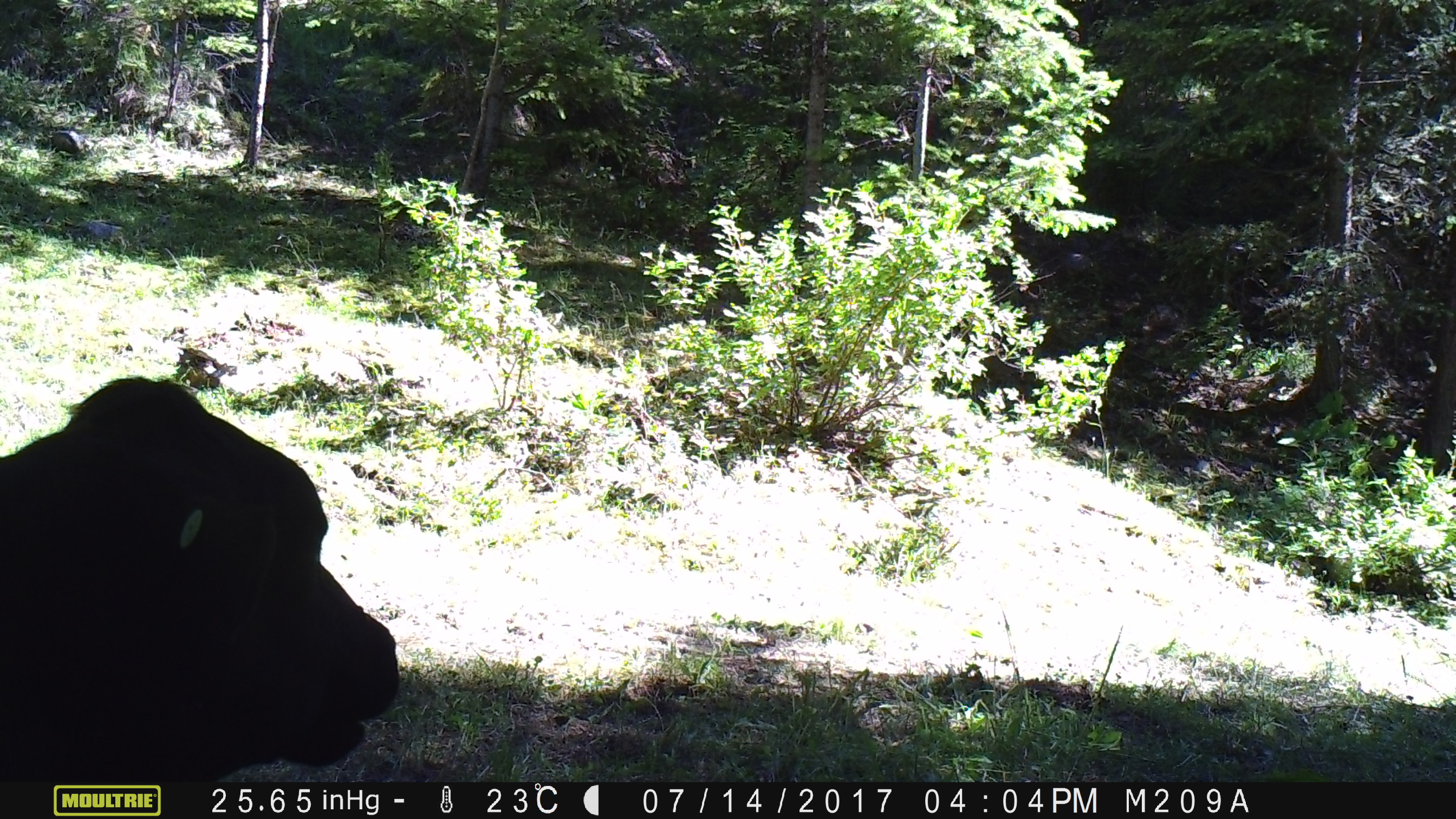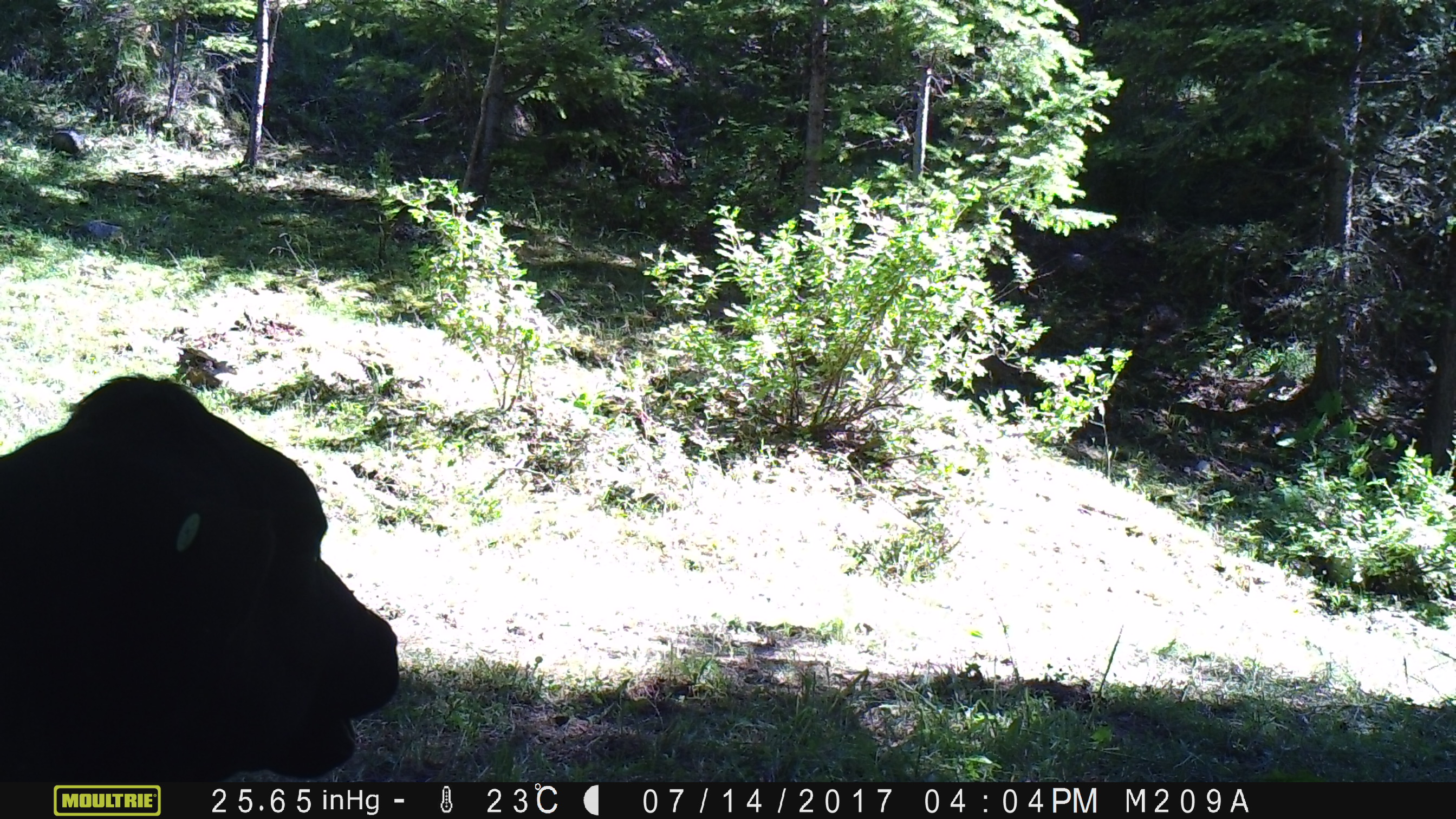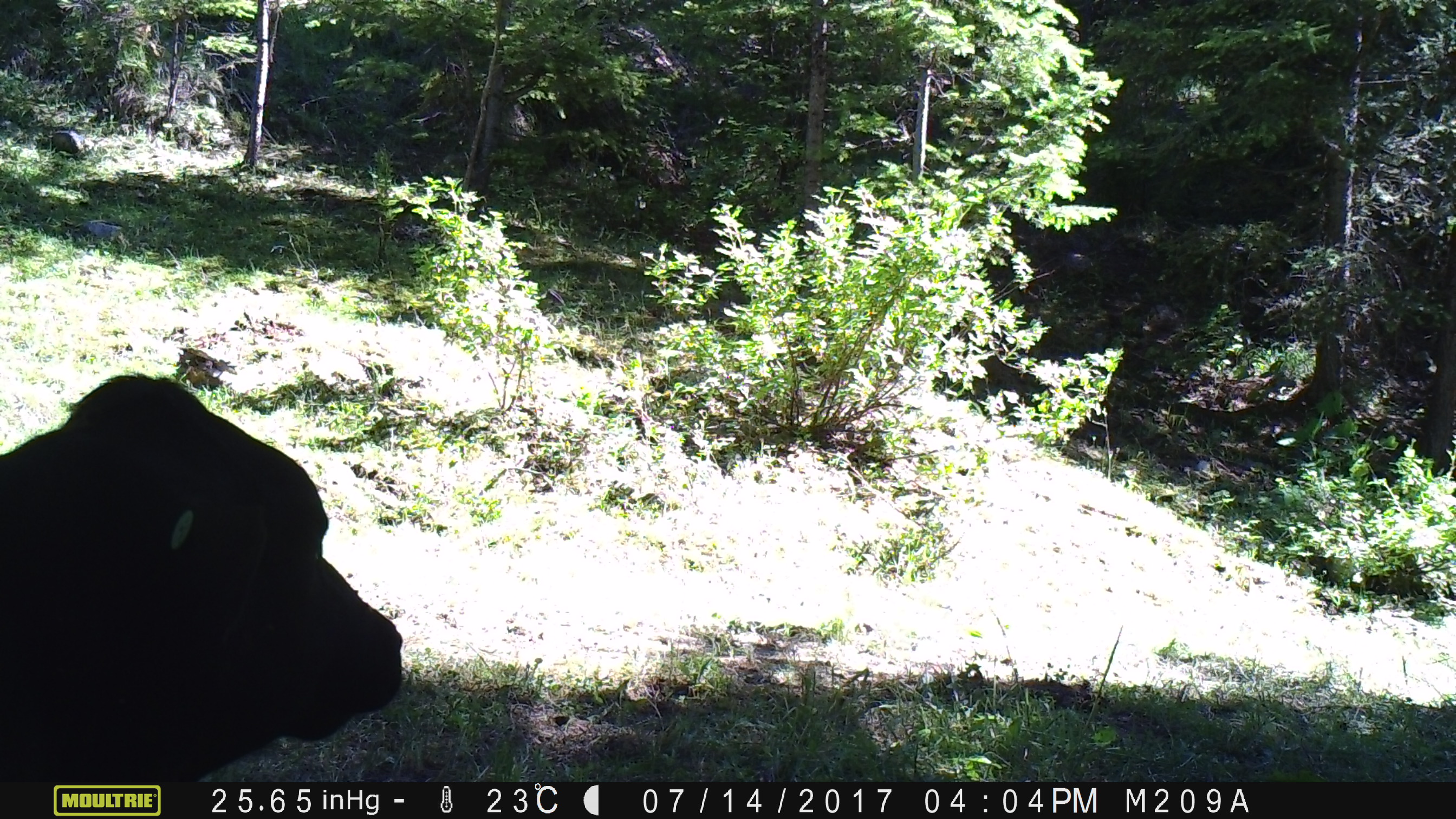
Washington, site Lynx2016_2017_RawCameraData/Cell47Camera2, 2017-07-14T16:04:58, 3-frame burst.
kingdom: Animalia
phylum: Chordata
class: Mammalia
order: Artiodactyla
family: Bovidae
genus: Bos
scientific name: Bos taurus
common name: domestic cattle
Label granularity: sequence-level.